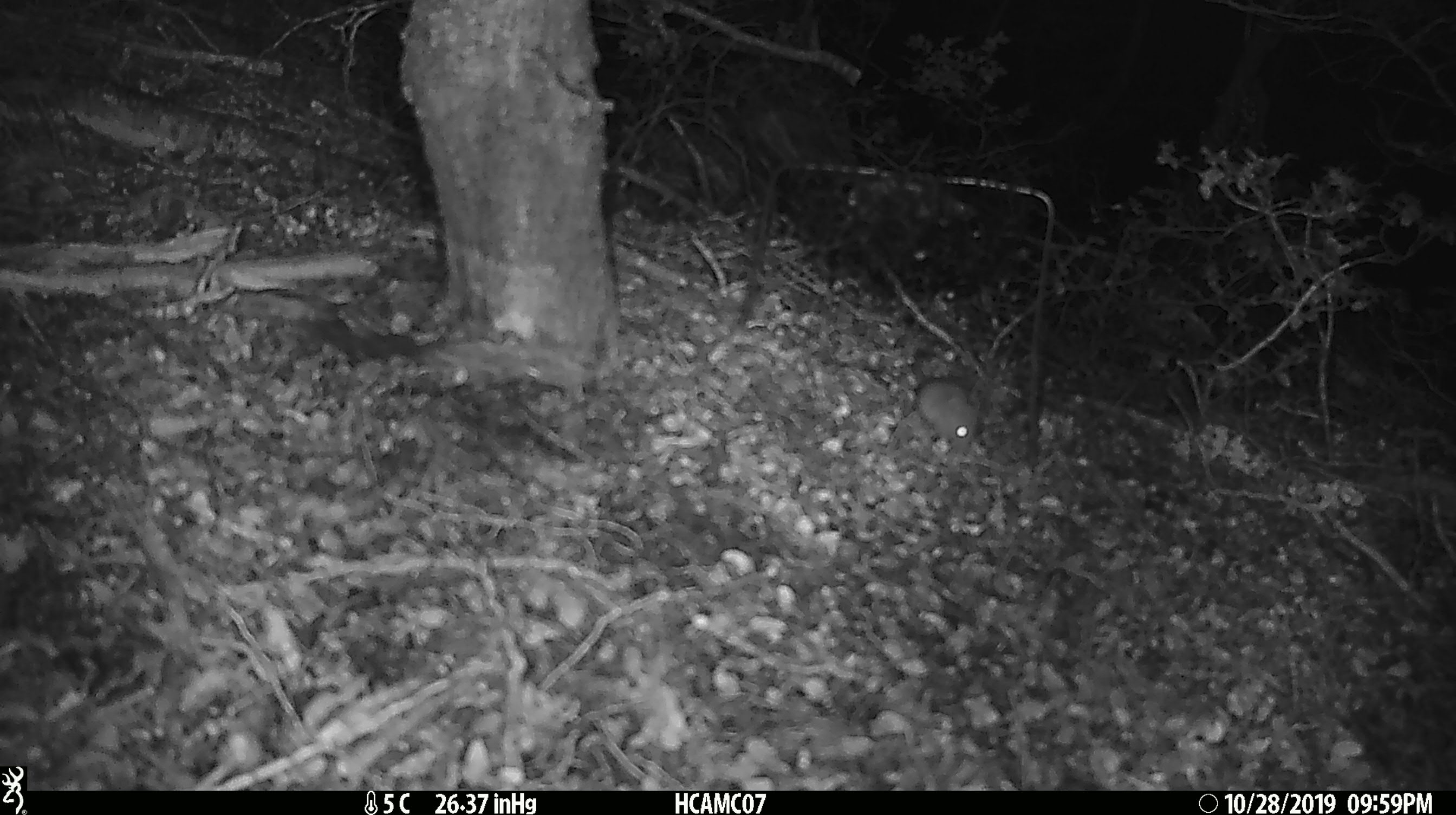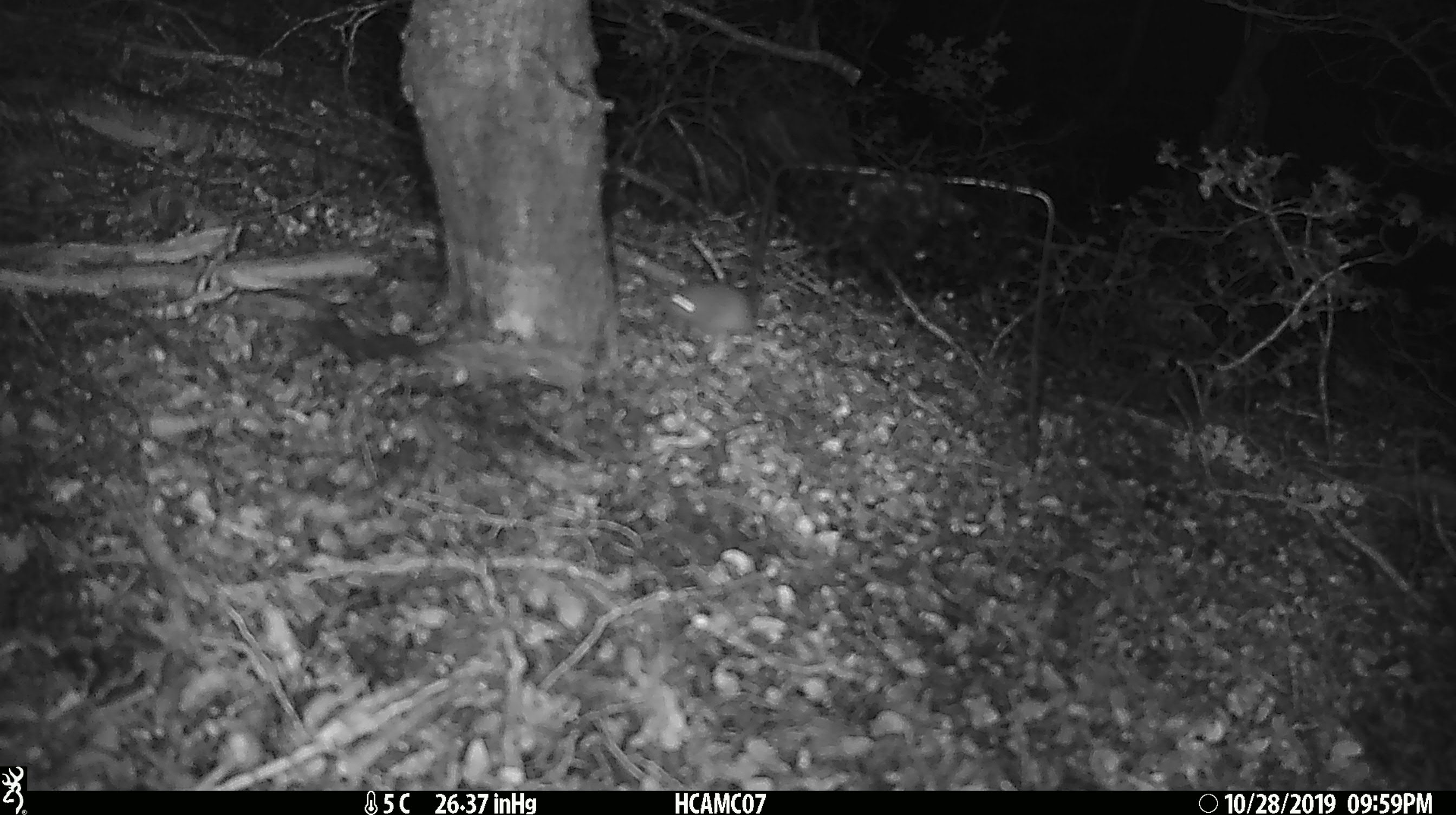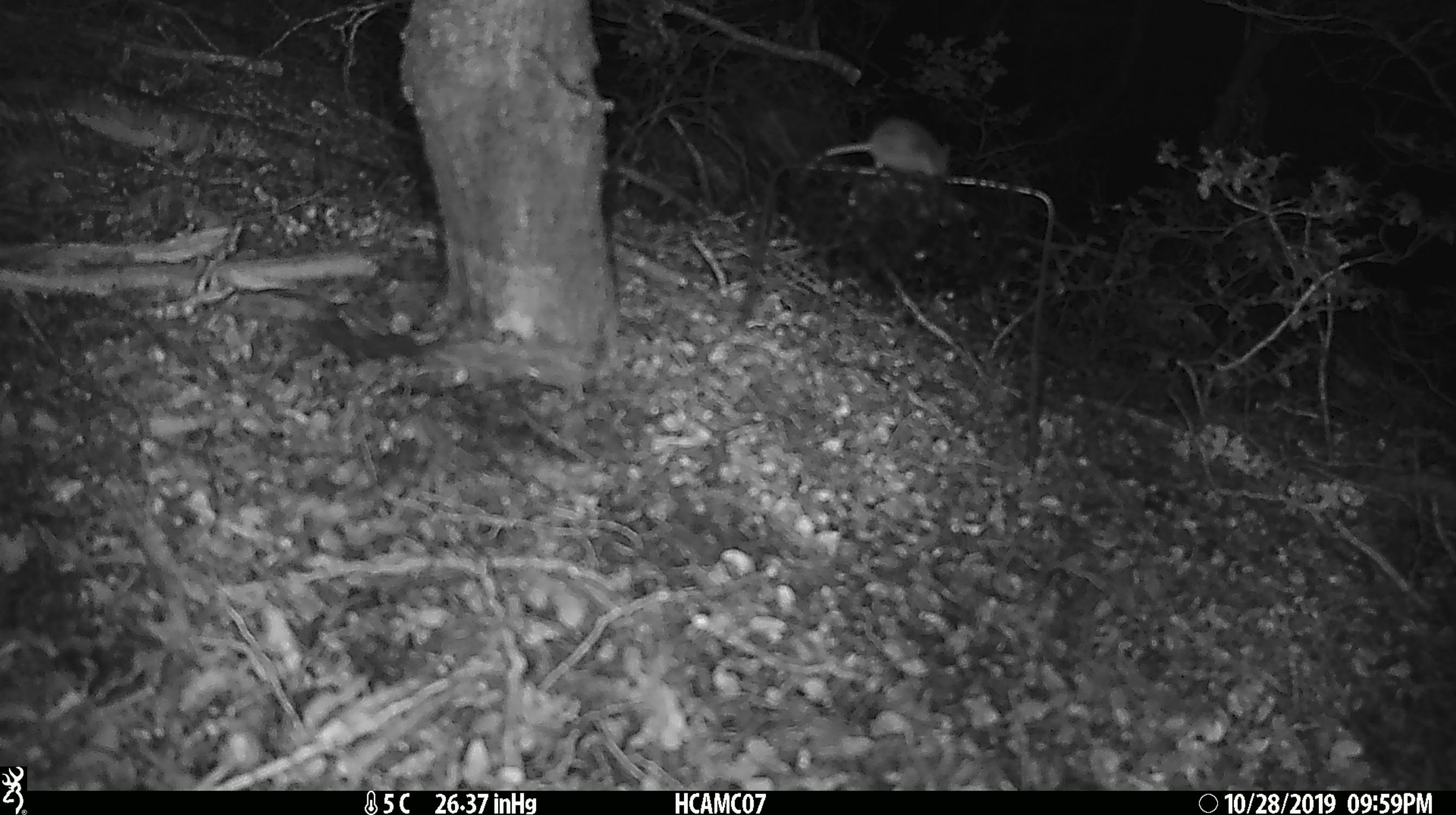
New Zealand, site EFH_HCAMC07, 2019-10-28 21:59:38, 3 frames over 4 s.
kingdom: Animalia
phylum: Chordata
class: Mammalia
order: Rodentia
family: Muridae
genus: Mus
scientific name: Mus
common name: mouse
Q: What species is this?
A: Mouse (Mus).